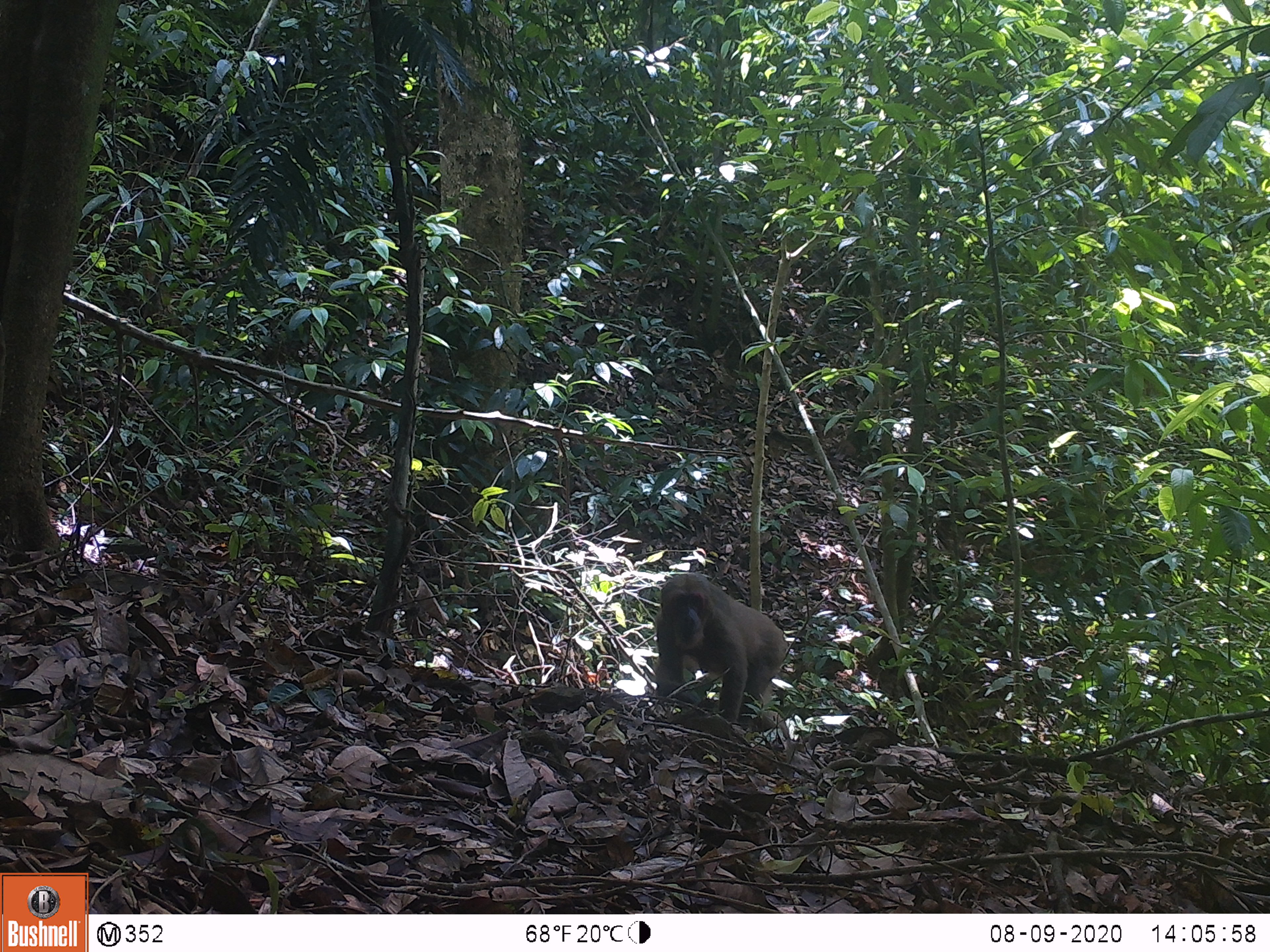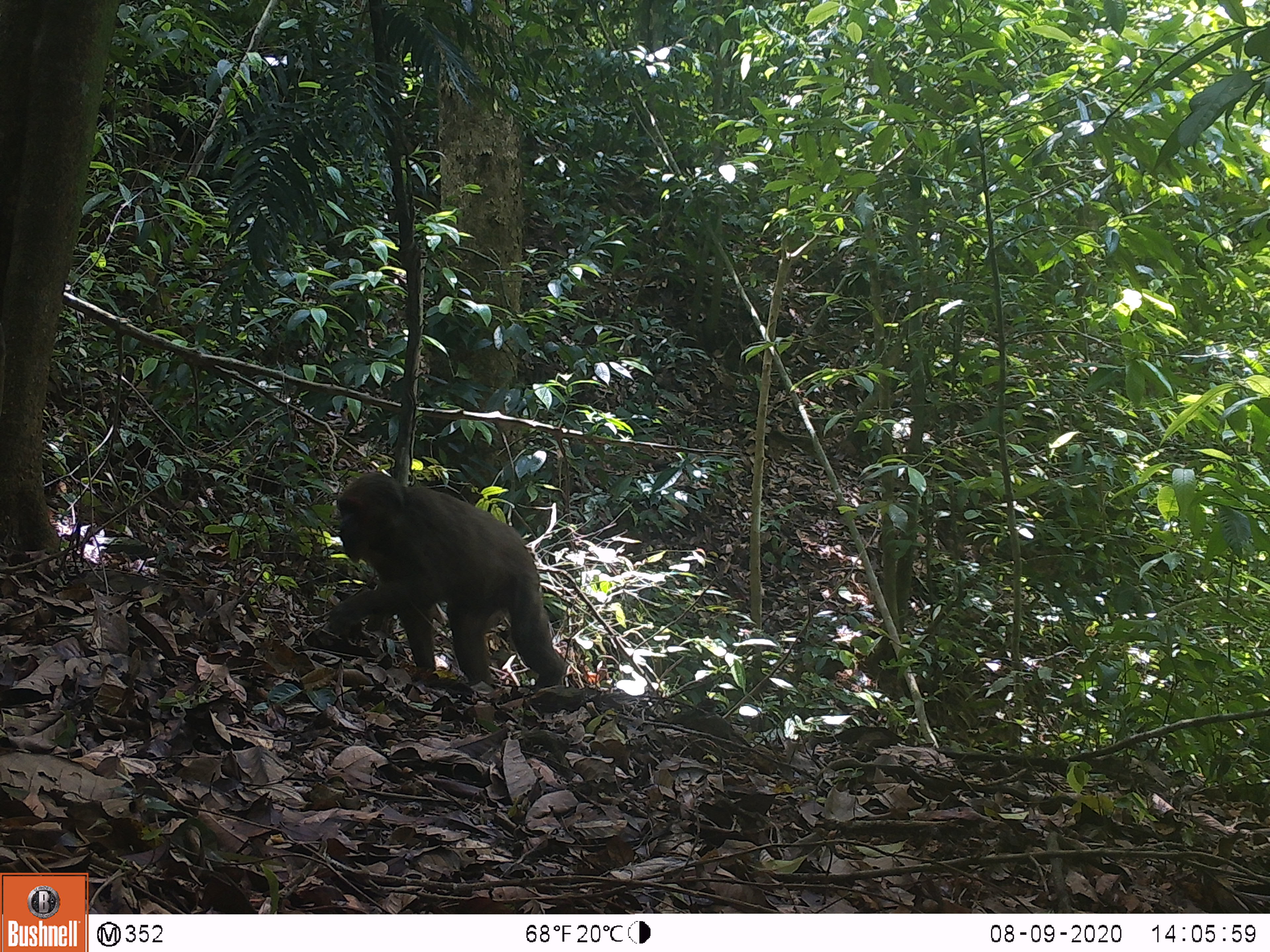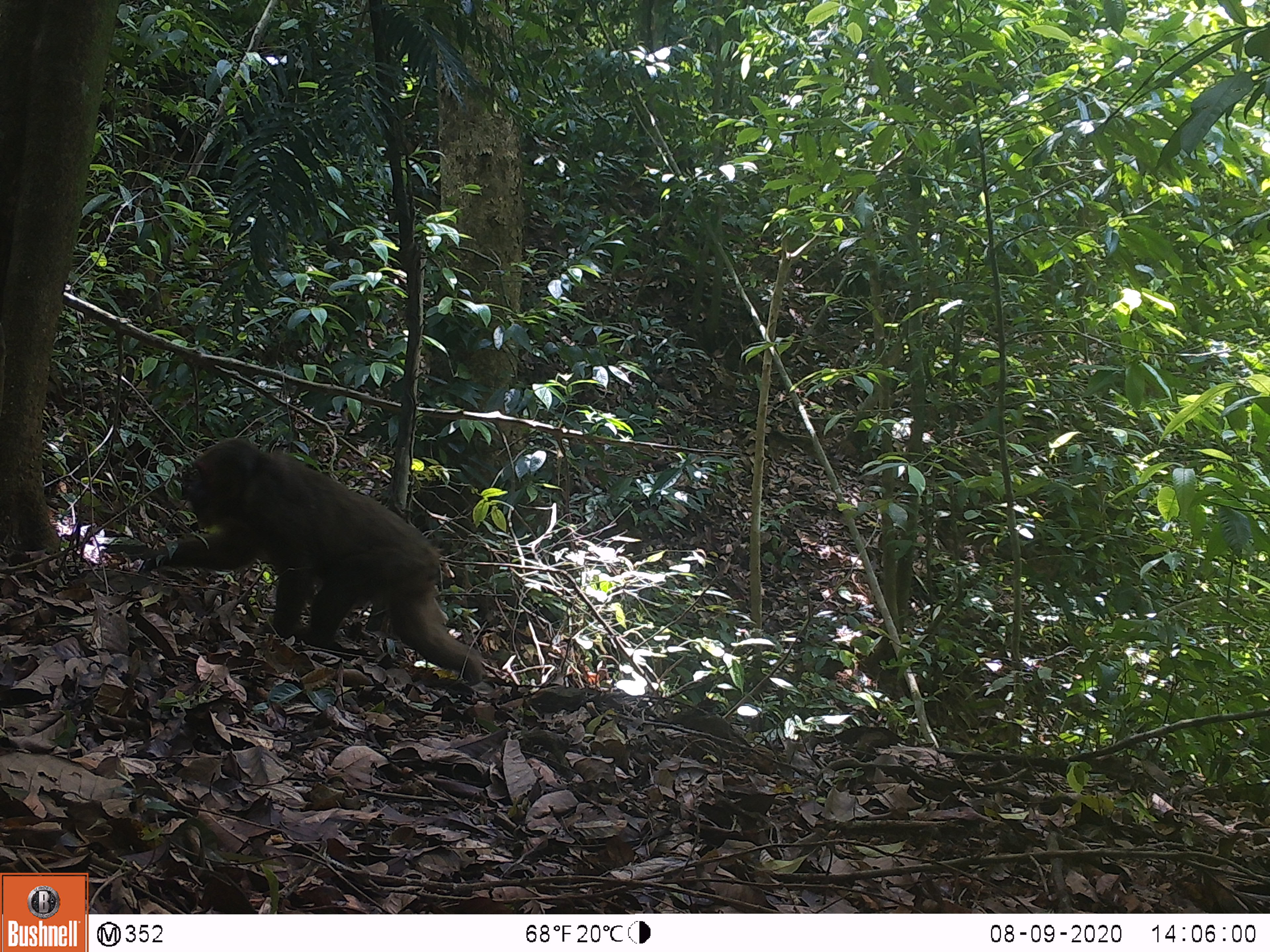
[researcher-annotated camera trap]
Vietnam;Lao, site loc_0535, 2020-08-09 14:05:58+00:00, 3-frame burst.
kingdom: Animalia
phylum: Chordata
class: Mammalia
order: Primates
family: Cercopithecidae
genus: Macaca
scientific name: Macaca arctoides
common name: stump-tailed macaque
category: stump tailed macaque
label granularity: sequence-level